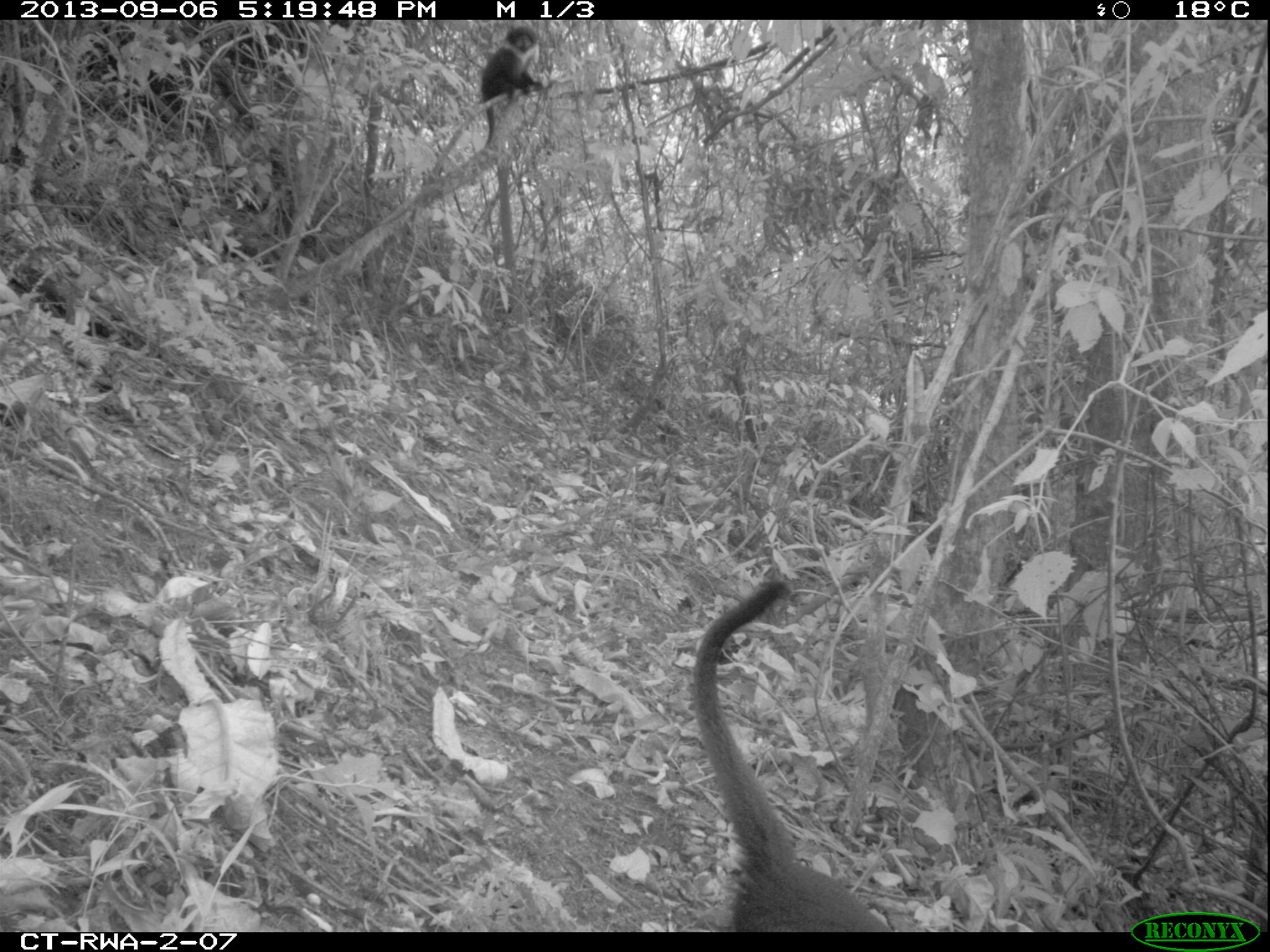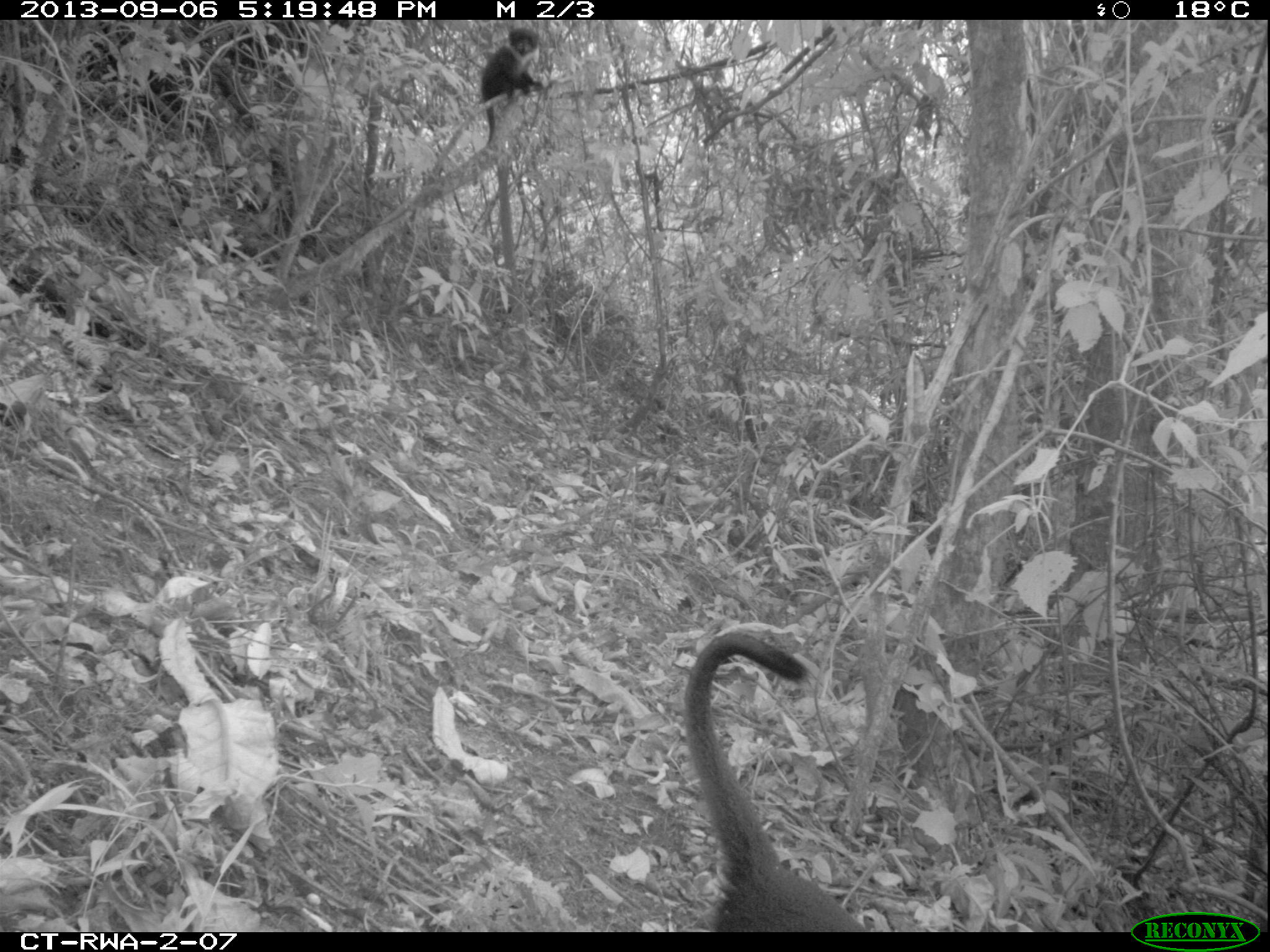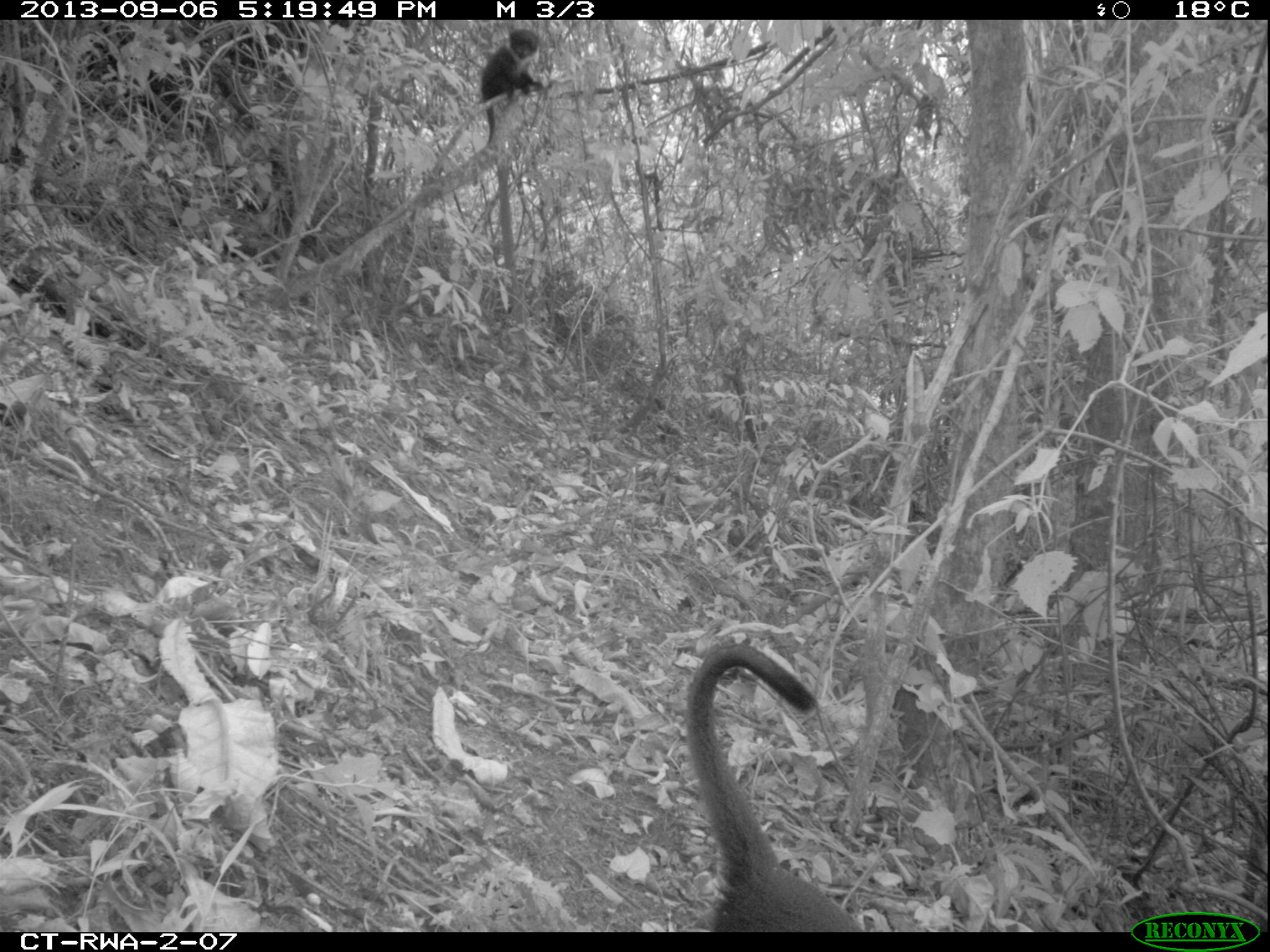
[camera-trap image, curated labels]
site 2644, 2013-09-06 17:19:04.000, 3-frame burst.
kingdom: Animalia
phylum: Chordata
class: Mammalia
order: Primates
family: Cercopithecidae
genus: Allochrocebus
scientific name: Allochrocebus lhoesti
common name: l'hoest's monkey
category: cercopithecus lhoesti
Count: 2.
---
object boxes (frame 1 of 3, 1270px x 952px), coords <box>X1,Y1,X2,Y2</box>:
cercopithecus lhoesti: <box>686,570,933,933</box>; <box>458,17,569,171</box>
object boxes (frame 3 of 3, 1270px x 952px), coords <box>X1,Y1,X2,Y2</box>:
cercopithecus lhoesti: <box>680,639,872,933</box>; <box>478,26,546,144</box>